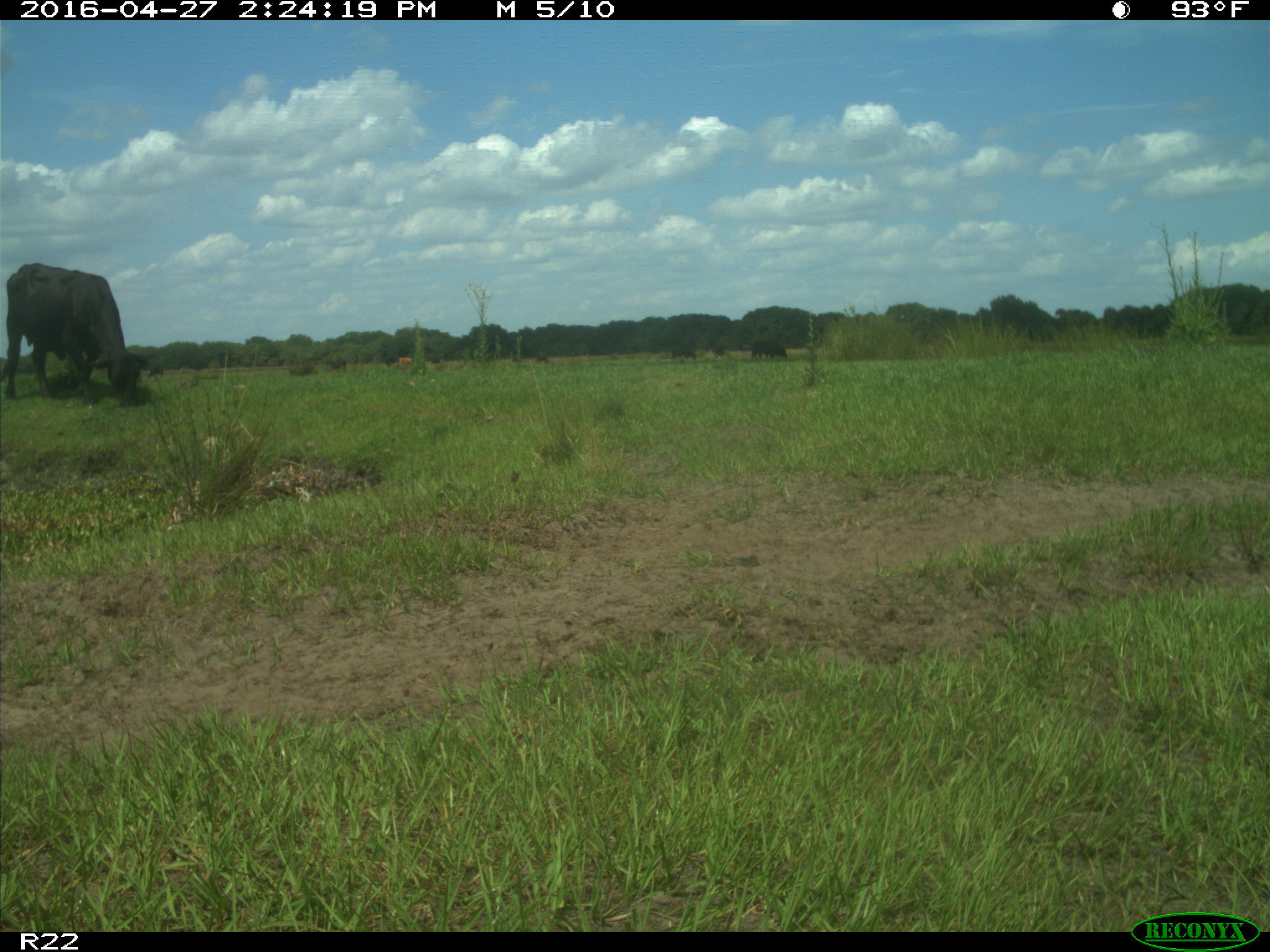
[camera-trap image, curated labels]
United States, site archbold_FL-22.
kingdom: Animalia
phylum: Chordata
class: Mammalia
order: Artiodactyla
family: Bovidae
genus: Bos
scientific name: Bos taurus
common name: domestic cow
Bos taurus (domestic cow).